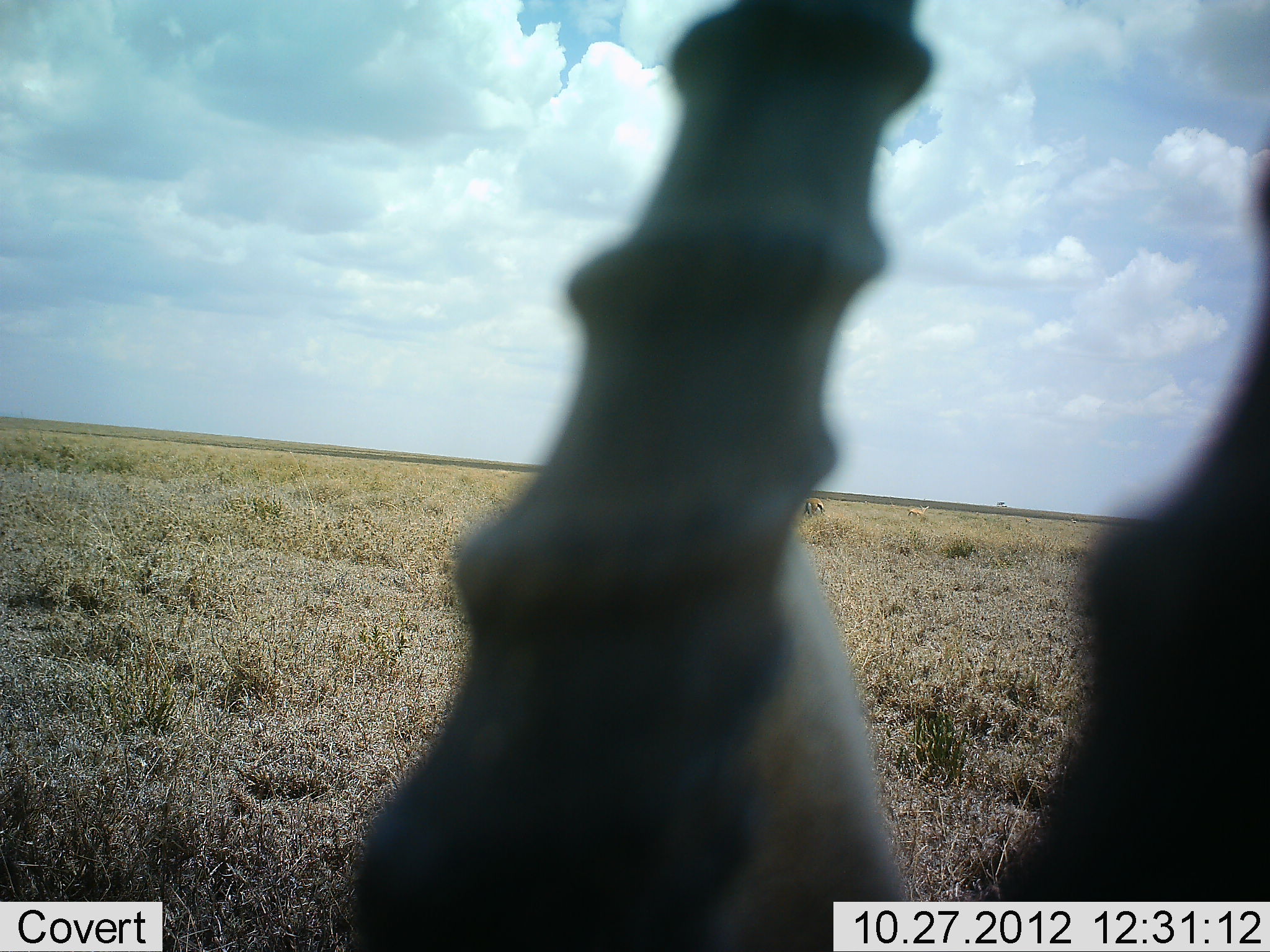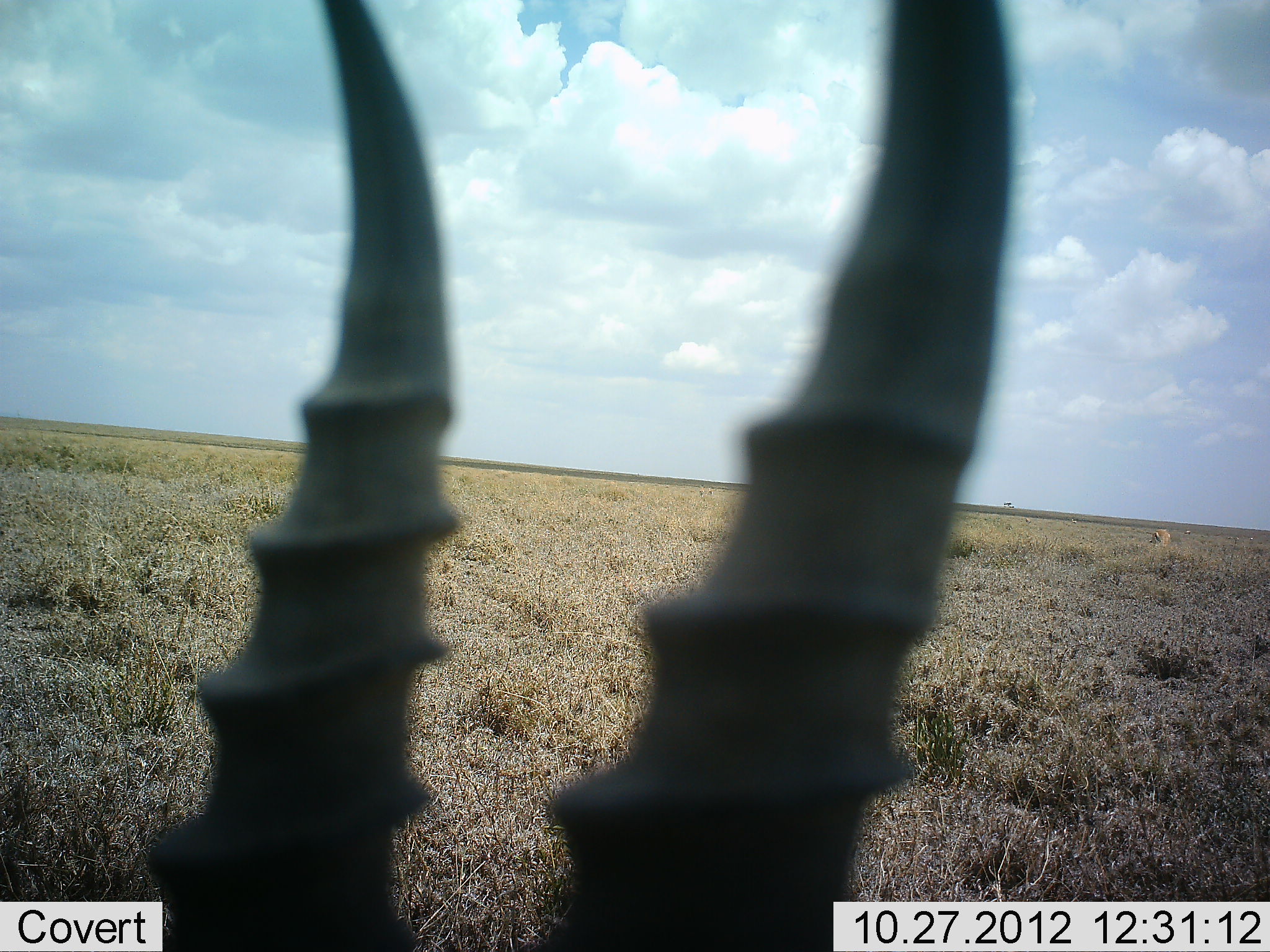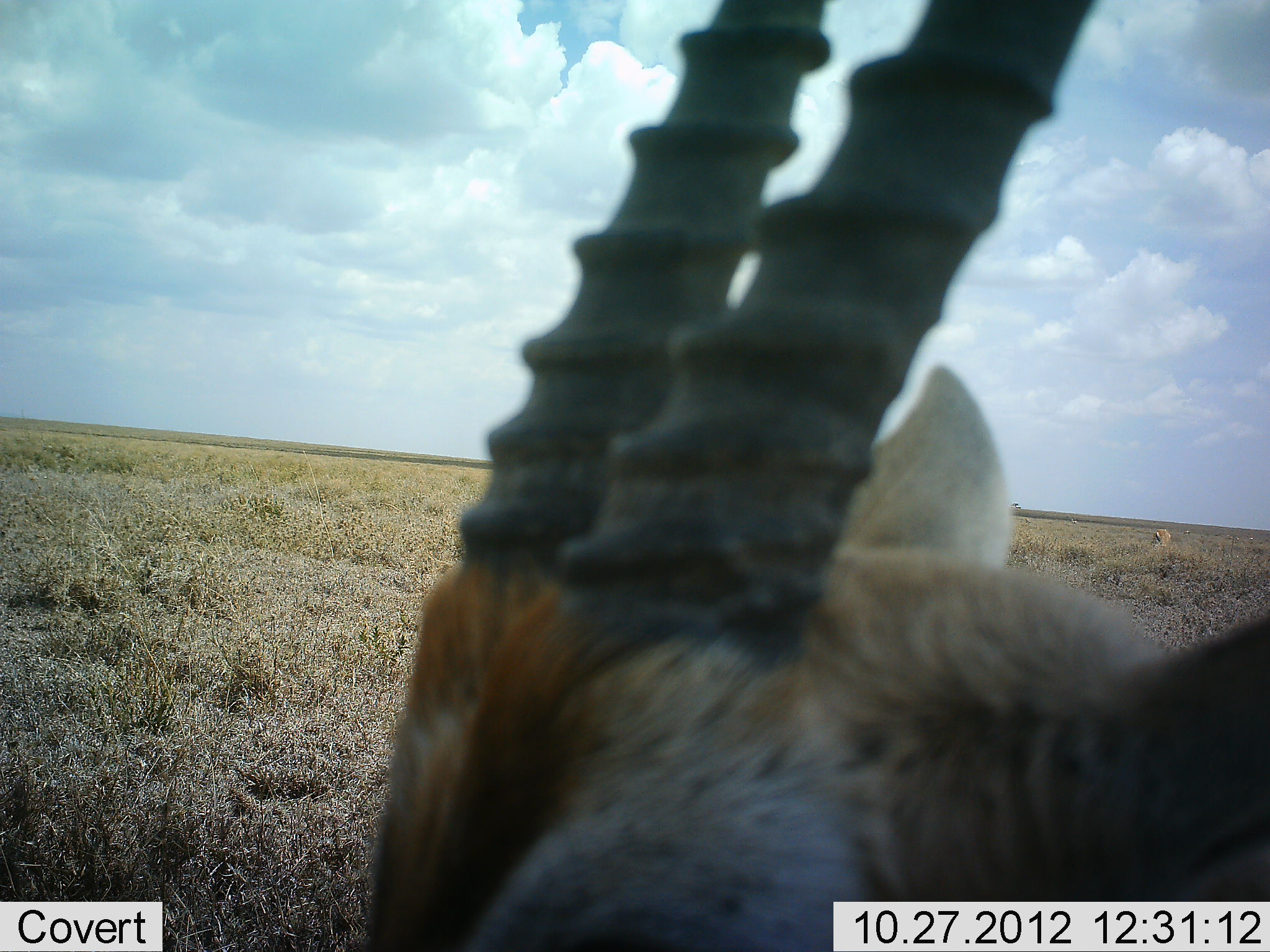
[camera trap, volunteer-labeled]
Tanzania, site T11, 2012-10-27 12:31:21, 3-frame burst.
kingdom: Animalia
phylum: Chordata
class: Mammalia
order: Artiodactyla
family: Bovidae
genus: Eudorcas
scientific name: Eudorcas thomsonii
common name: thomson's gazelle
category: gazellethomsons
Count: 1.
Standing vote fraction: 70%.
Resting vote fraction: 20%.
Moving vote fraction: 10%.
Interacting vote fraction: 0%.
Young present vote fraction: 0%.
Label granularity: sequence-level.